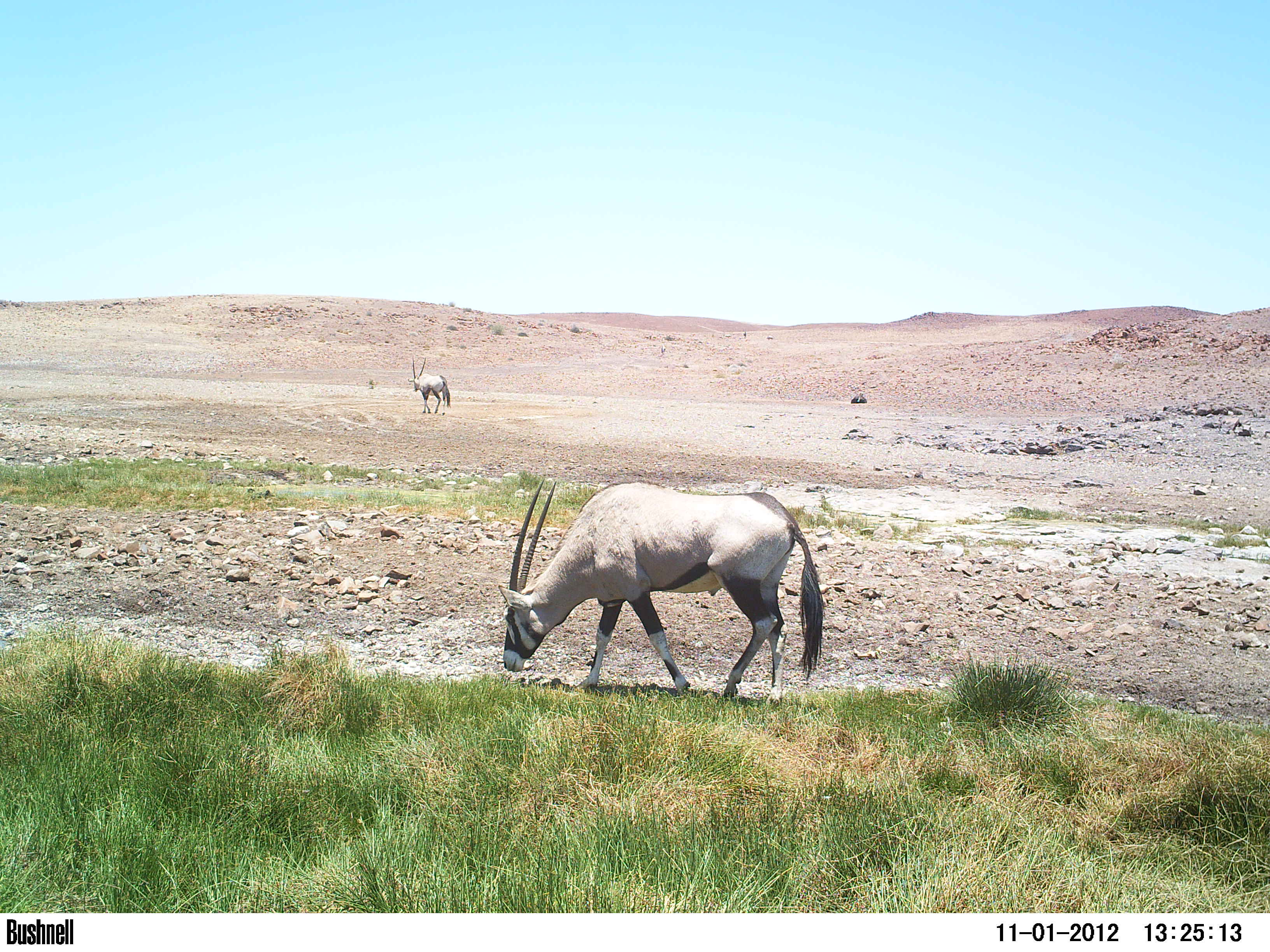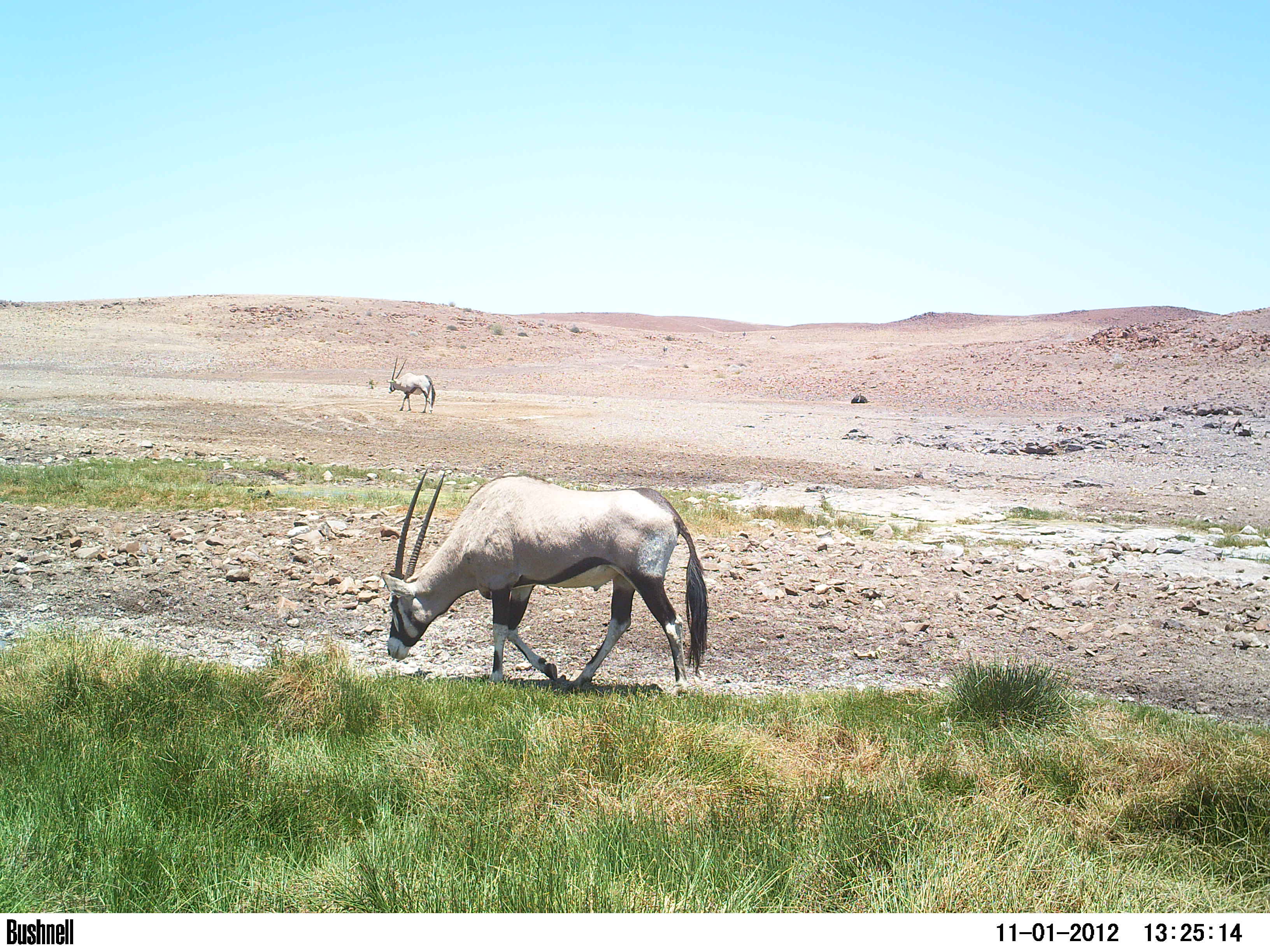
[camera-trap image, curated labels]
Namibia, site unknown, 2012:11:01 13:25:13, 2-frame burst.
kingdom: Animalia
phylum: Chordata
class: Mammalia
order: Artiodactyla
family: Bovidae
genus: Oryx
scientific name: Oryx gazella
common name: gemsbok